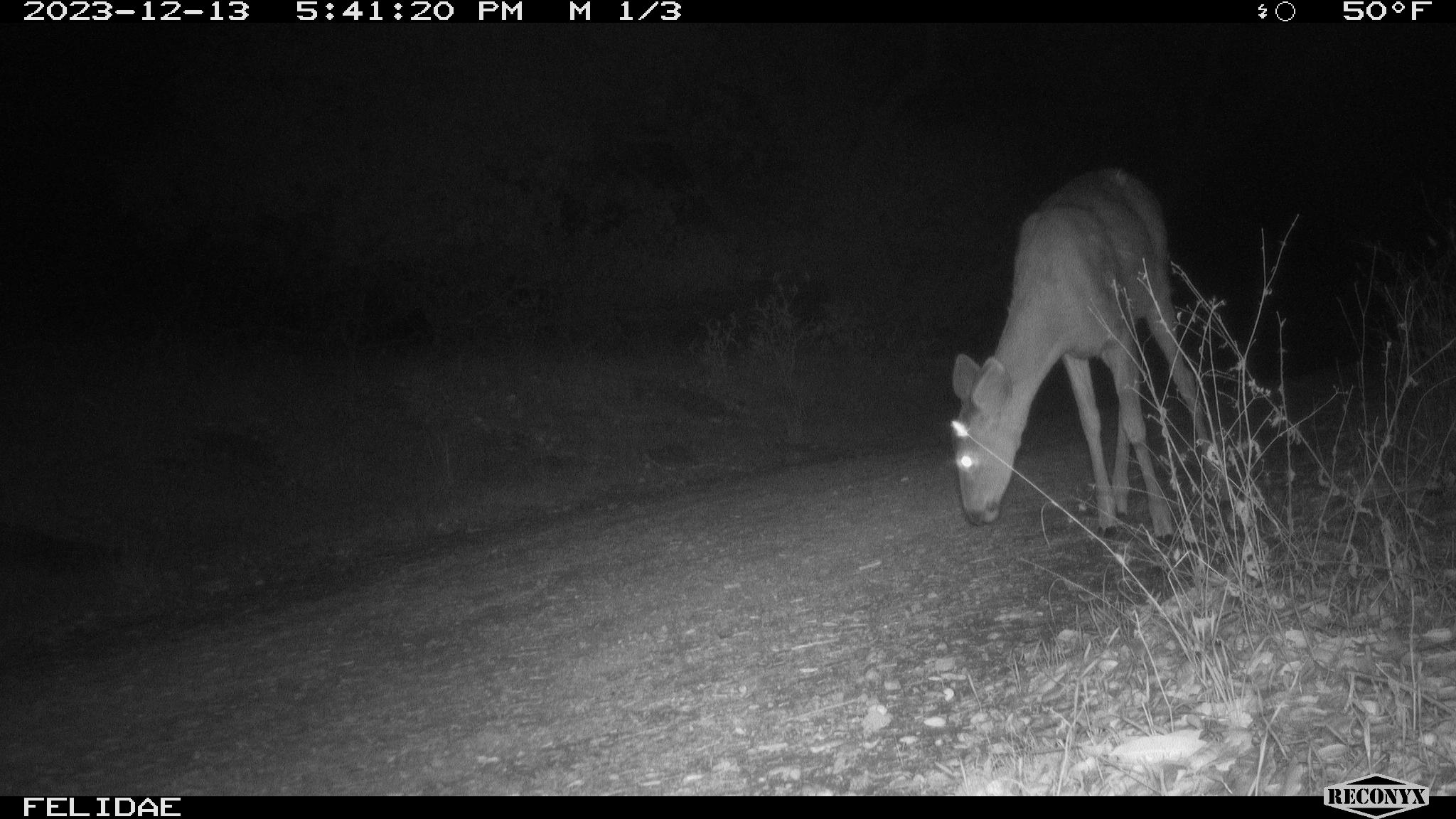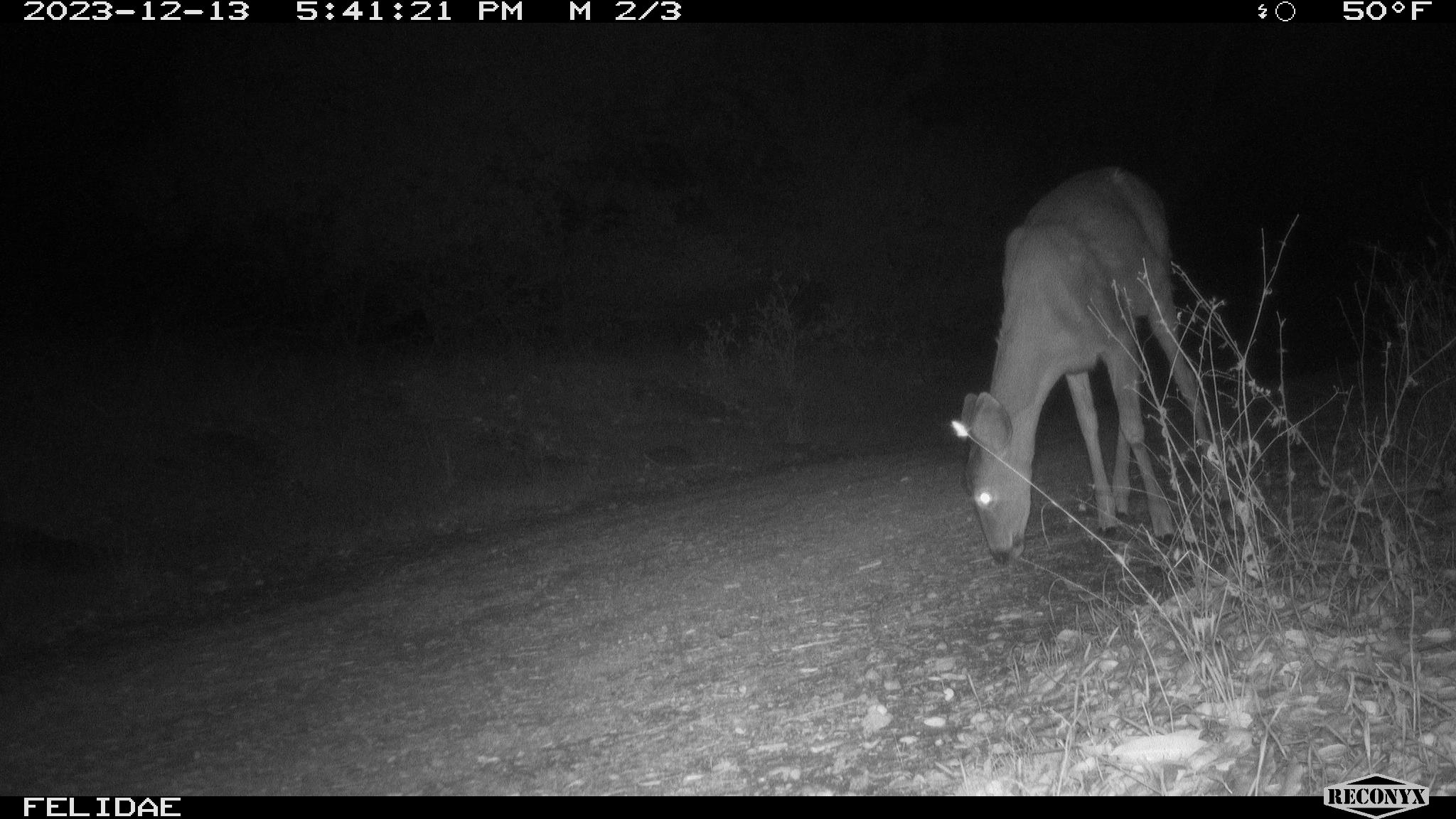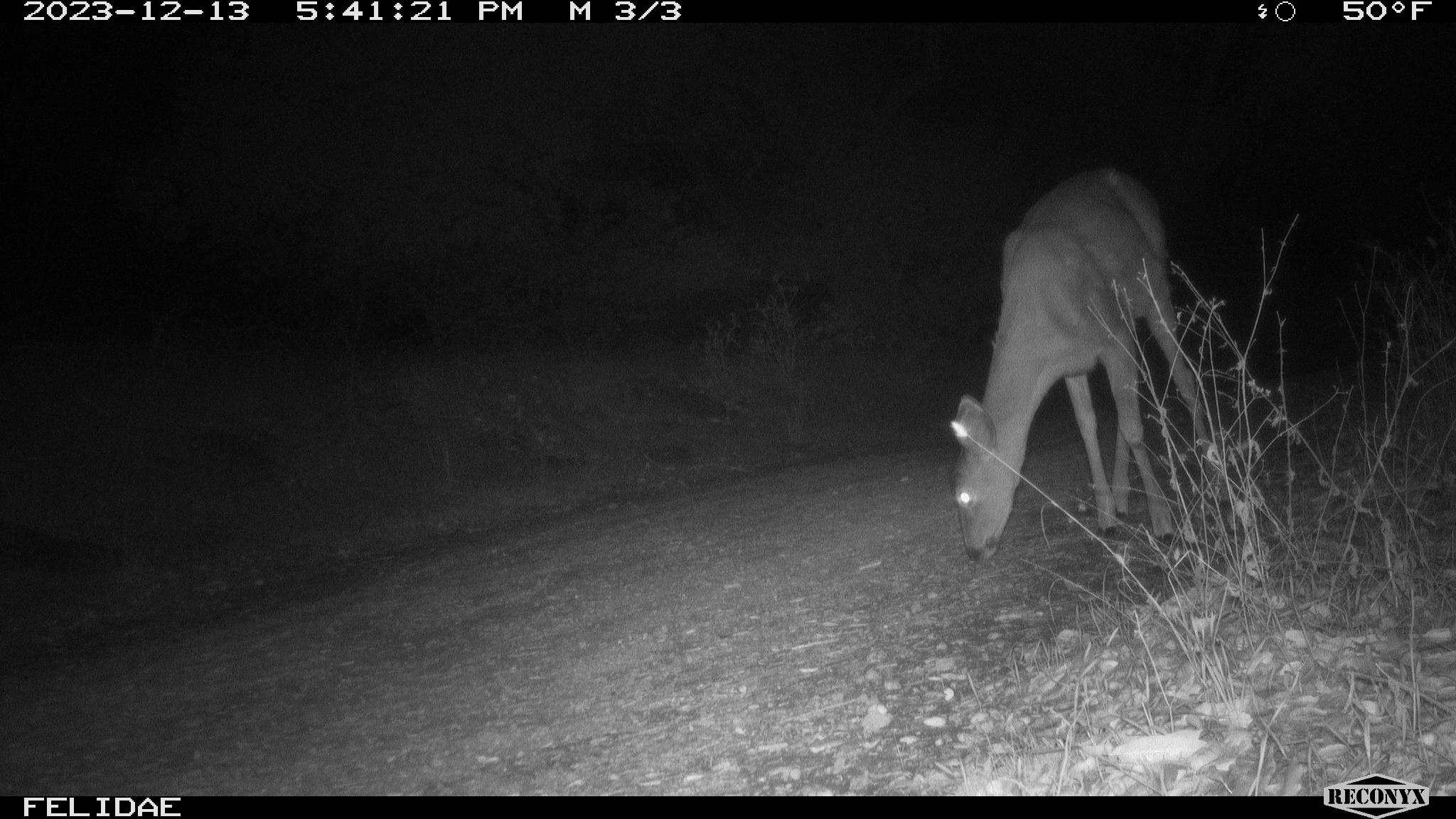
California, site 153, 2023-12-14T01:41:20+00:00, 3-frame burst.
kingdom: Animalia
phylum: Chordata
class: Mammalia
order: Artiodactyla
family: Cervidae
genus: Odocoileus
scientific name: Odocoileus hemionus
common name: mule deer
Mule deer (Odocoileus hemionus).